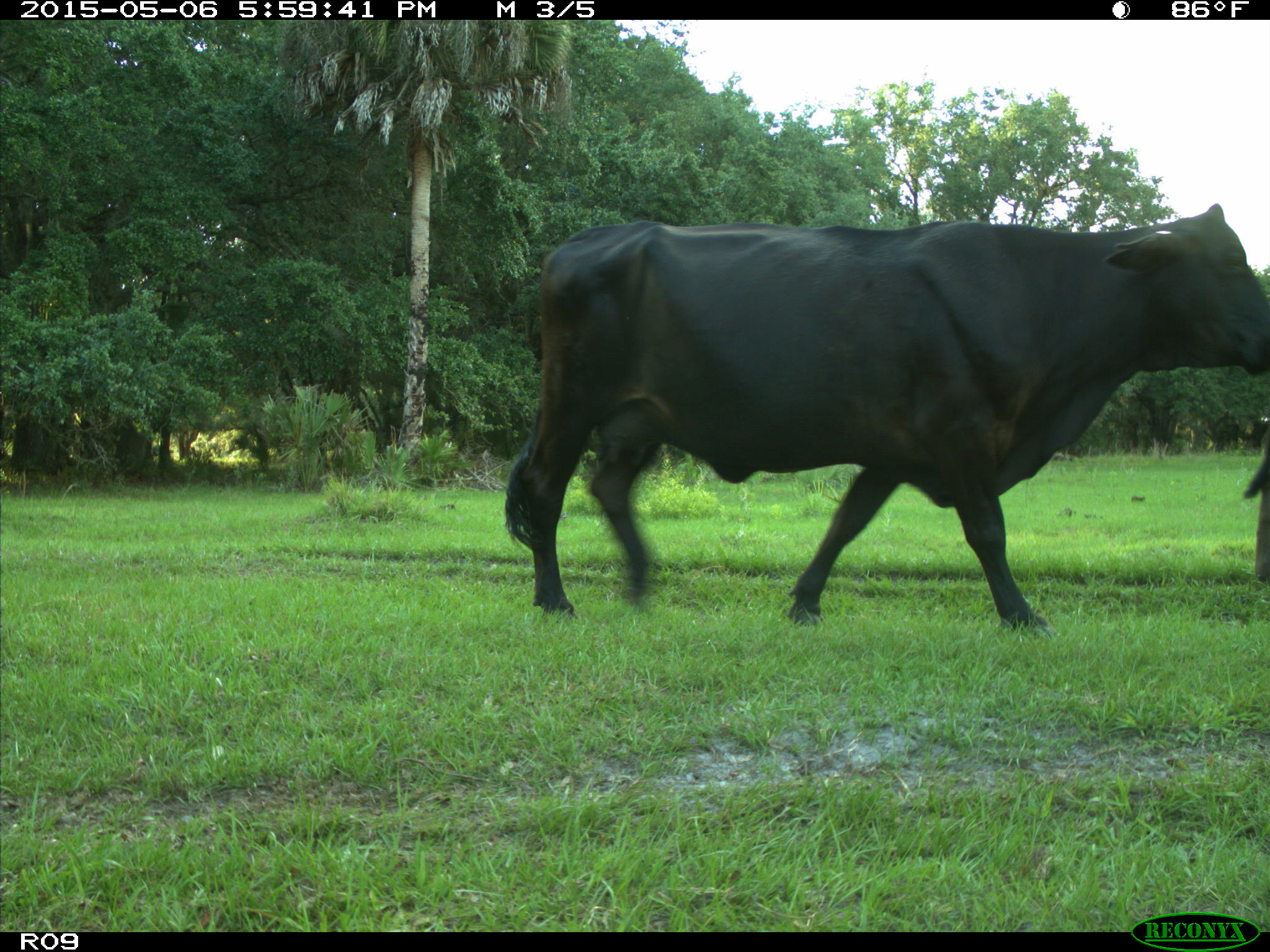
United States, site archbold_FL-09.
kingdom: Animalia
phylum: Chordata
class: Mammalia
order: Artiodactyla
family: Bovidae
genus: Bos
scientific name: Bos taurus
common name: domestic cow